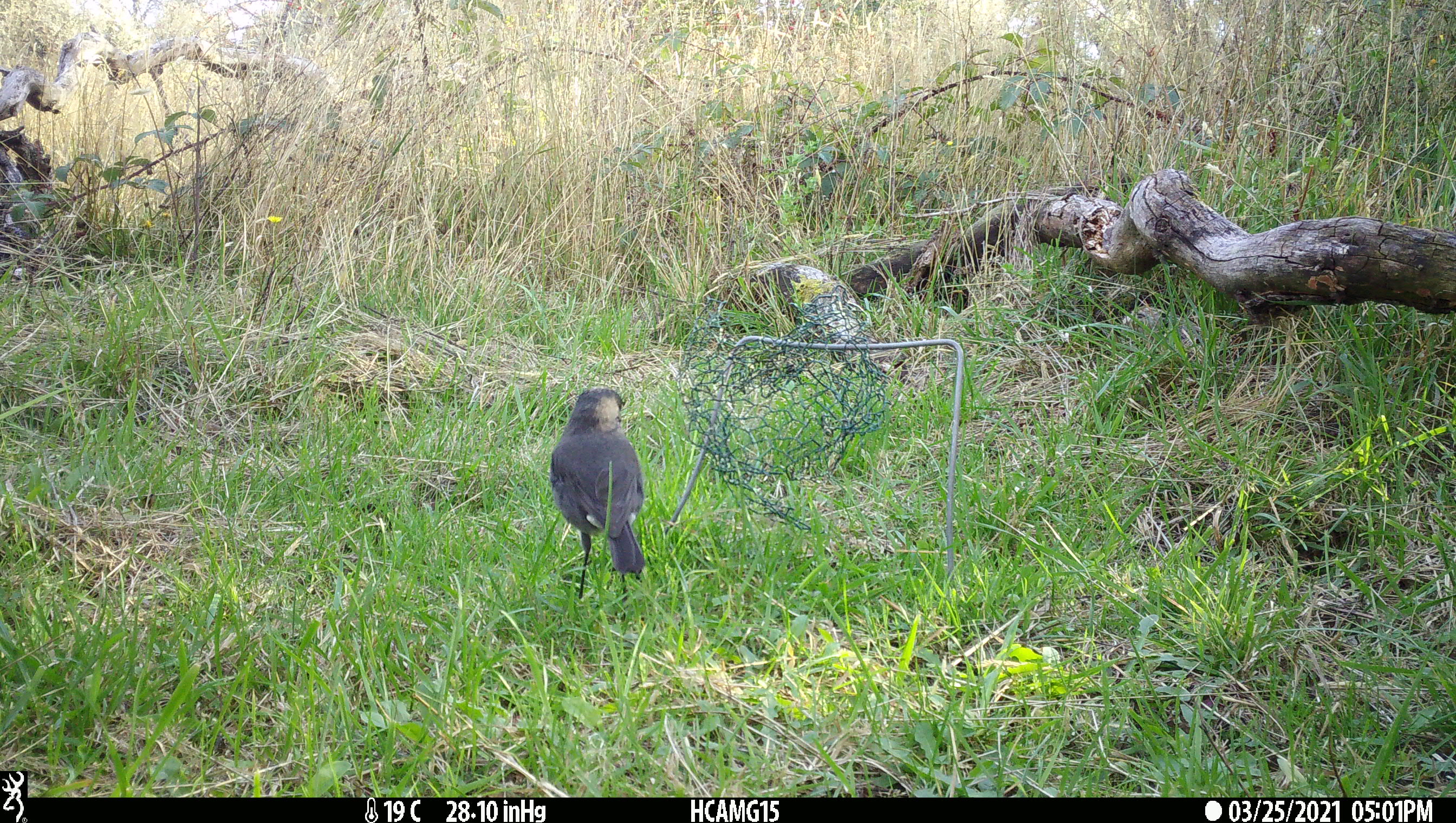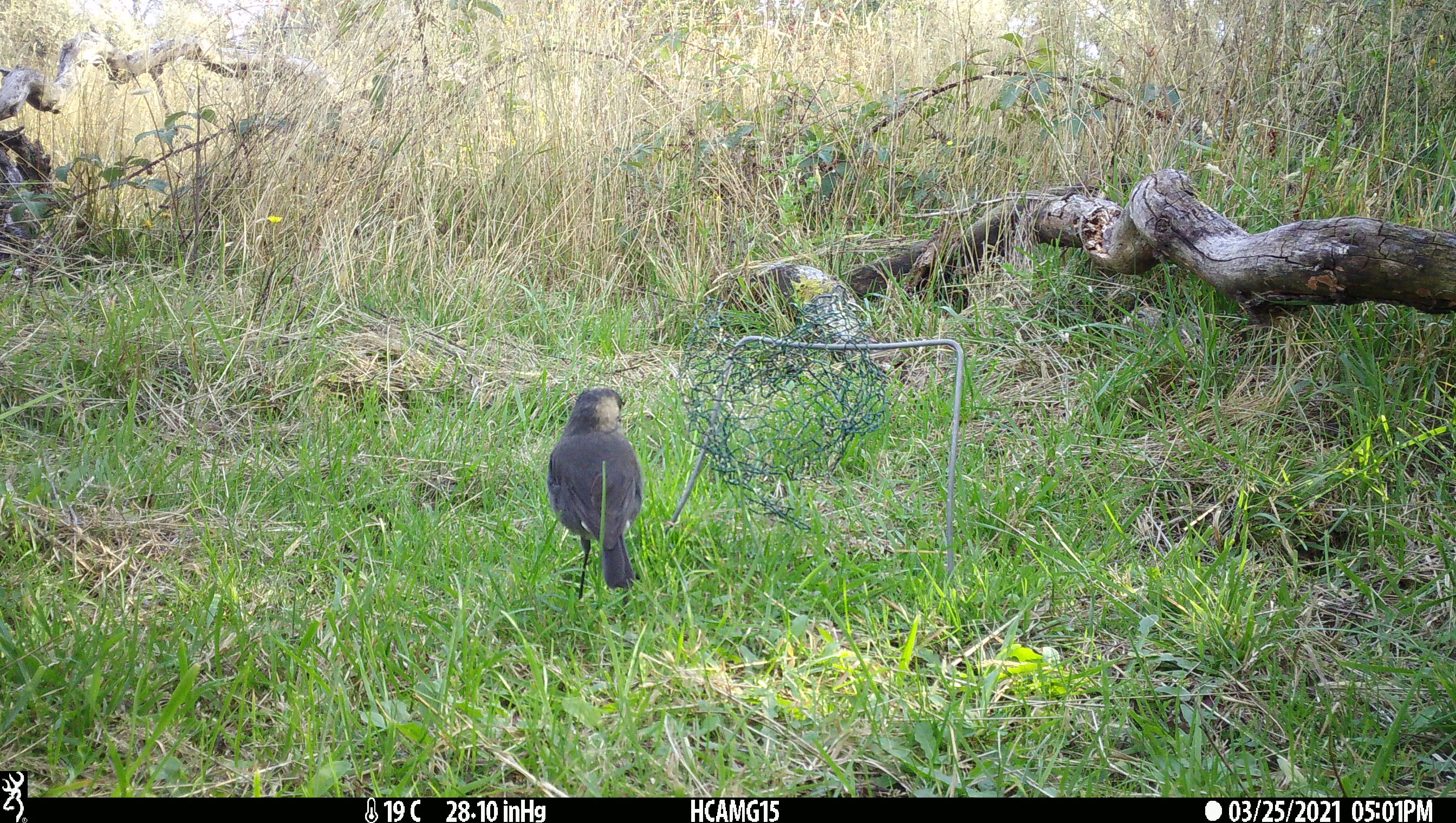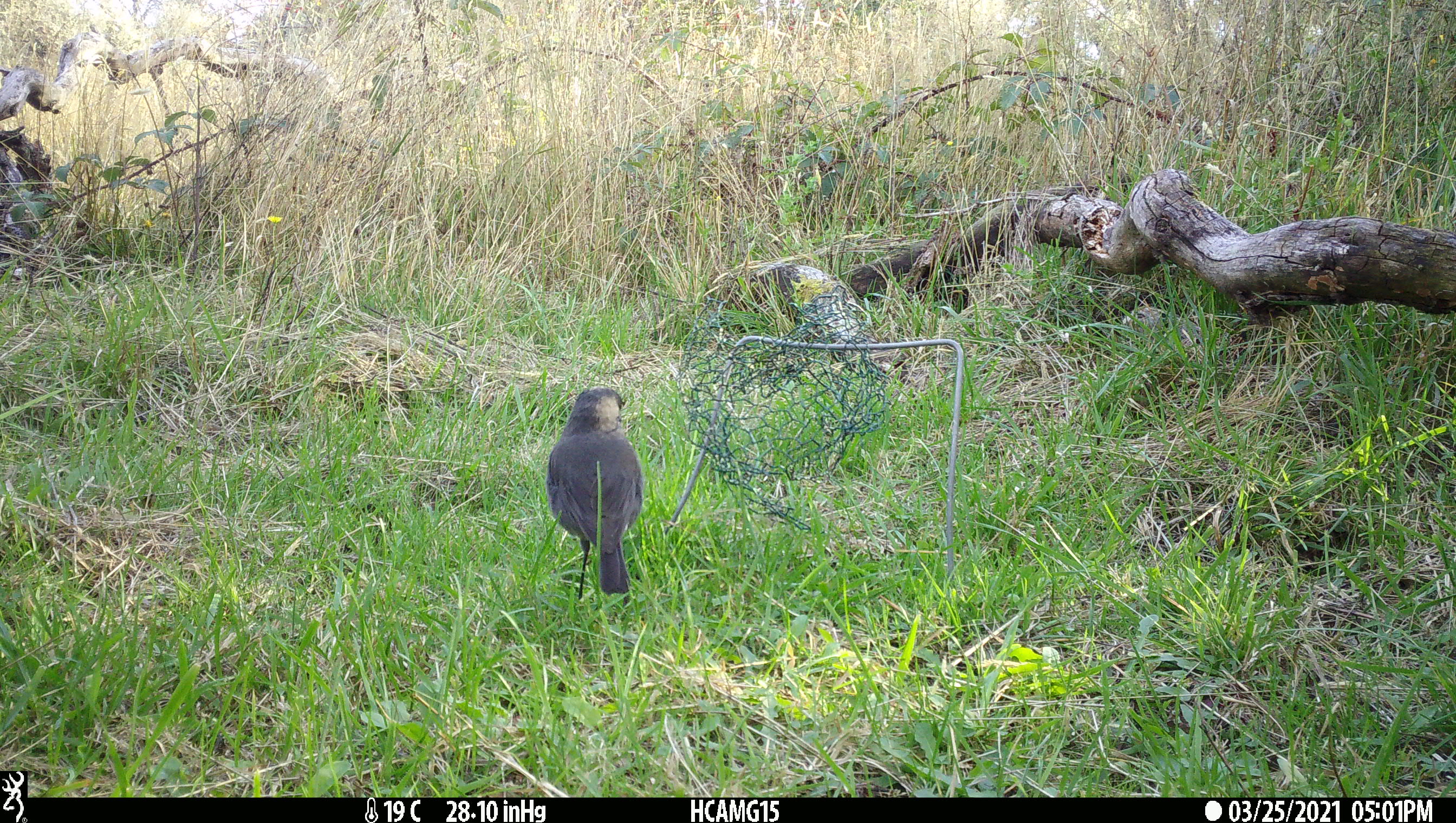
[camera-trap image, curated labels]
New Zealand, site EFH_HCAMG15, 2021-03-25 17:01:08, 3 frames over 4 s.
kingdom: Animalia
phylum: Chordata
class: Aves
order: Passeriformes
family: Petroicidae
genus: Petroica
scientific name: Petroica australis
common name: new zealand robin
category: robin